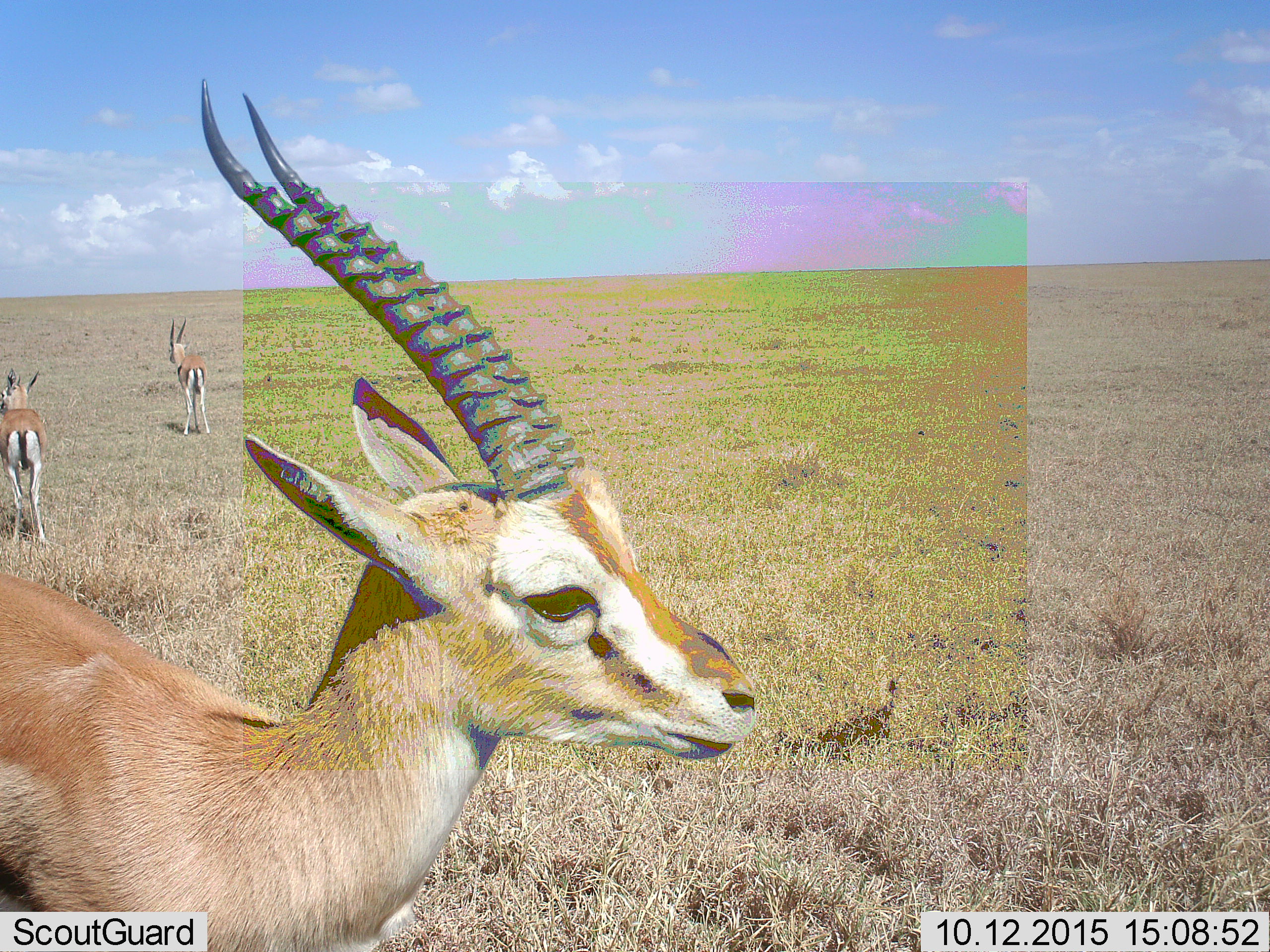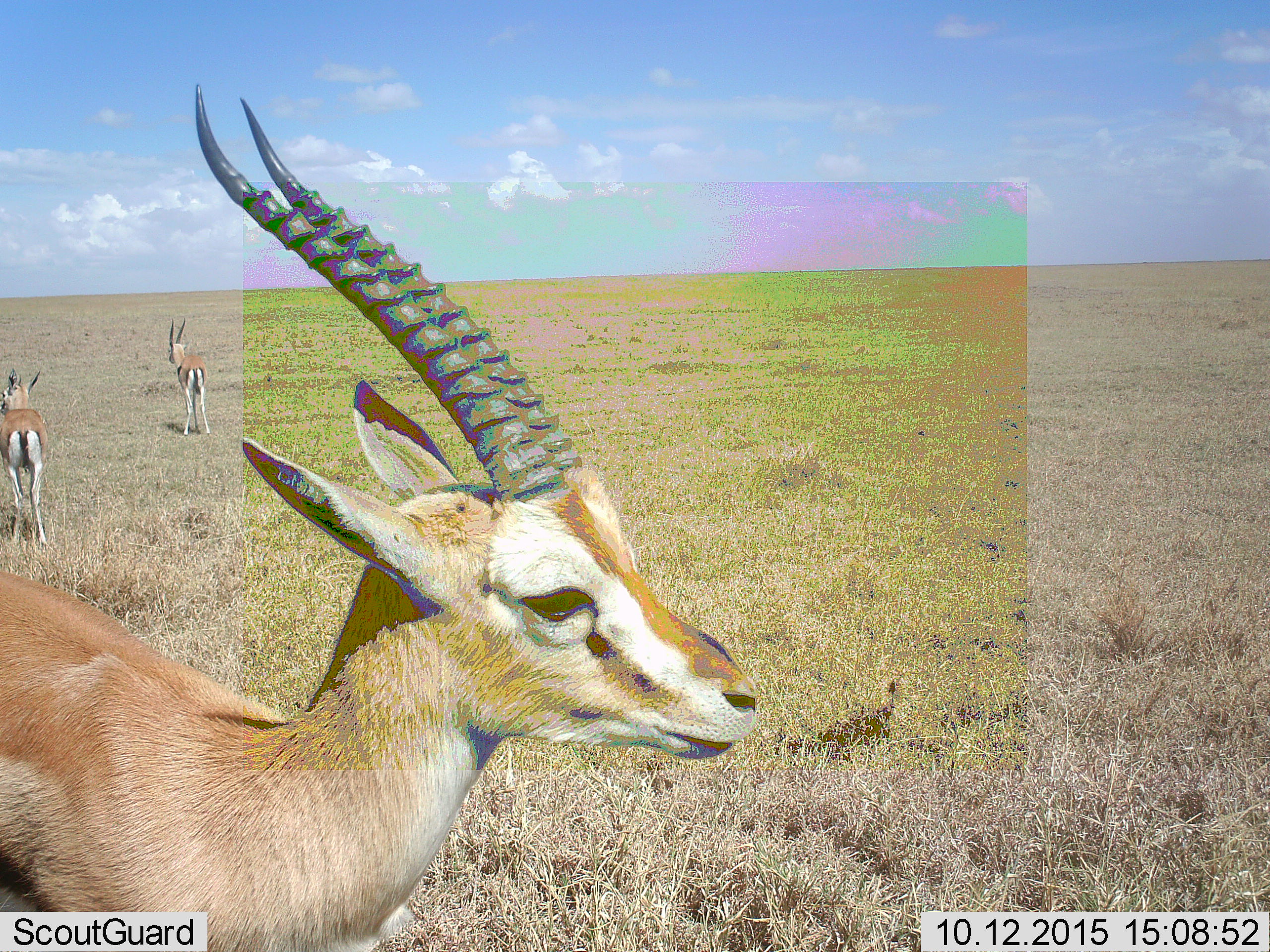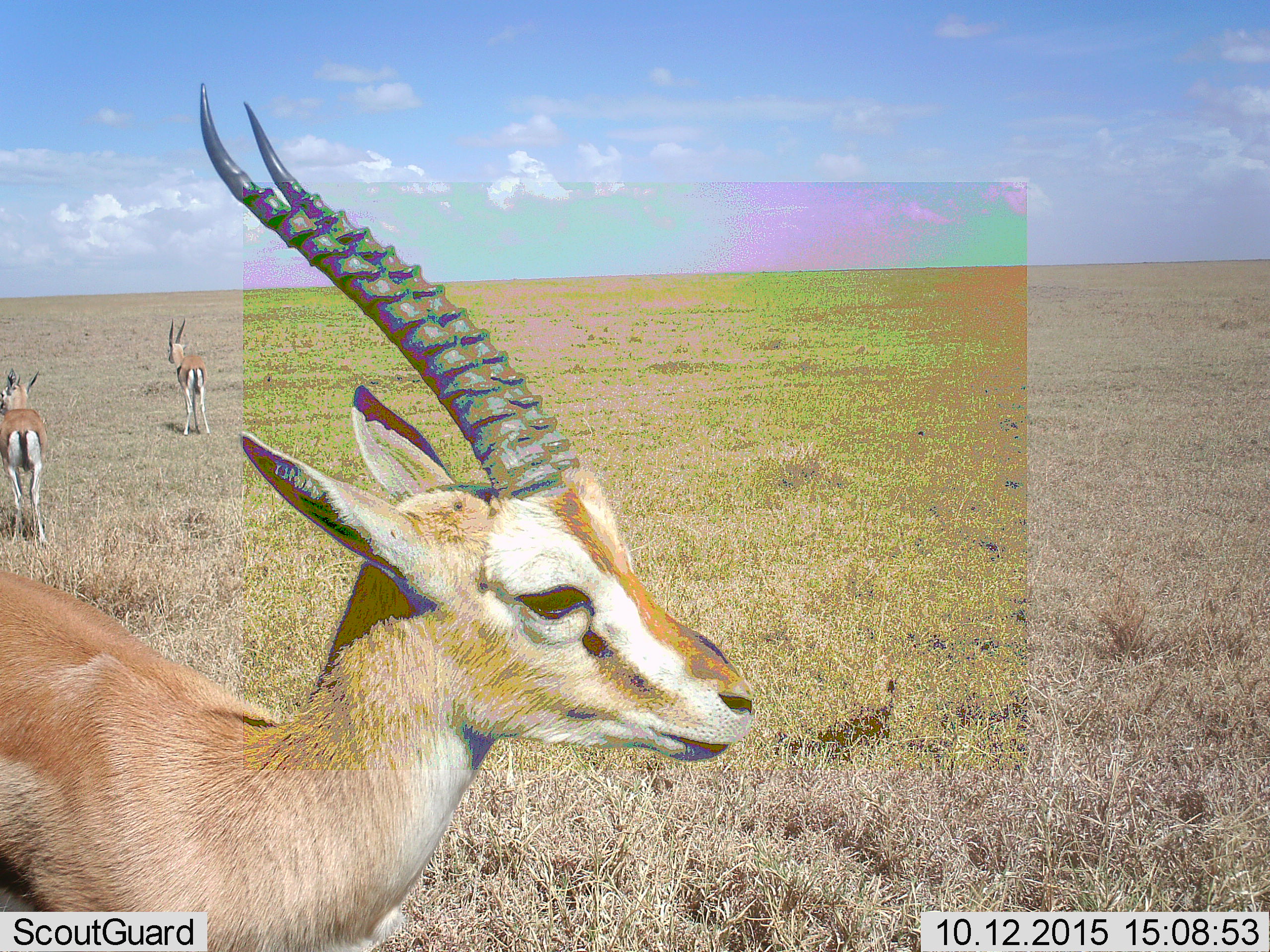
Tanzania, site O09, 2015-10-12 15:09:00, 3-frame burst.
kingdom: Animalia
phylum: Chordata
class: Mammalia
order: Artiodactyla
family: Bovidae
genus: Eudorcas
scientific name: Eudorcas thomsonii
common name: thomson's gazelle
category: gazellethomsons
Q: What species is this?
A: Gazellethomsons (thomson's gazelle) (Eudorcas thomsonii).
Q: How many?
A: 3.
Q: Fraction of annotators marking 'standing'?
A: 100%.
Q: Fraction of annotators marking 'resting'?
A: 0%.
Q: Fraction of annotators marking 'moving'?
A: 0%.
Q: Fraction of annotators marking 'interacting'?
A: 0%.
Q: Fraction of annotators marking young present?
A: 14%.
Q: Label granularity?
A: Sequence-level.